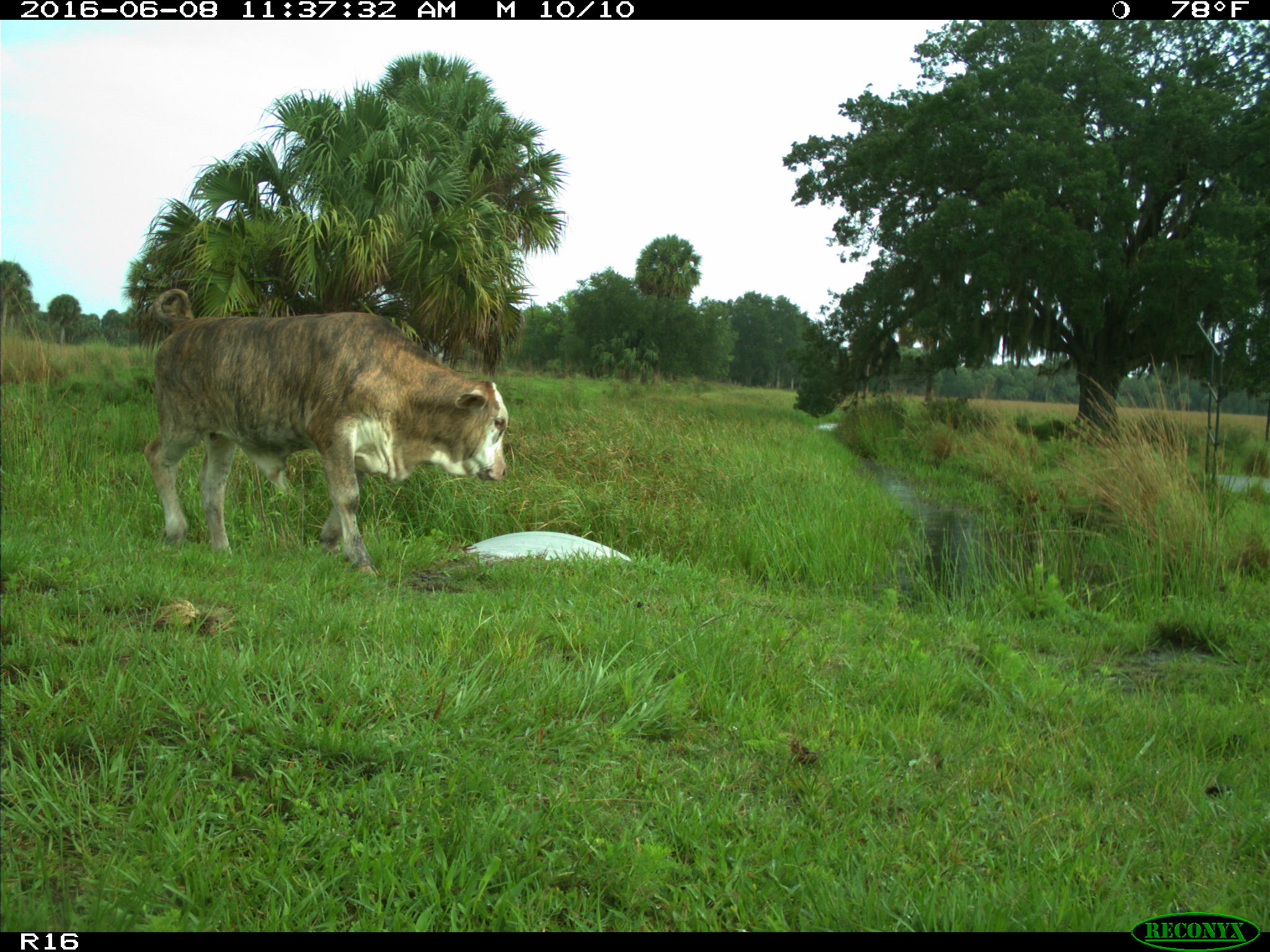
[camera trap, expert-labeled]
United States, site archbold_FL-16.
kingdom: Animalia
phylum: Chordata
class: Mammalia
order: Artiodactyla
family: Bovidae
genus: Bos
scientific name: Bos taurus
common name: domestic cow